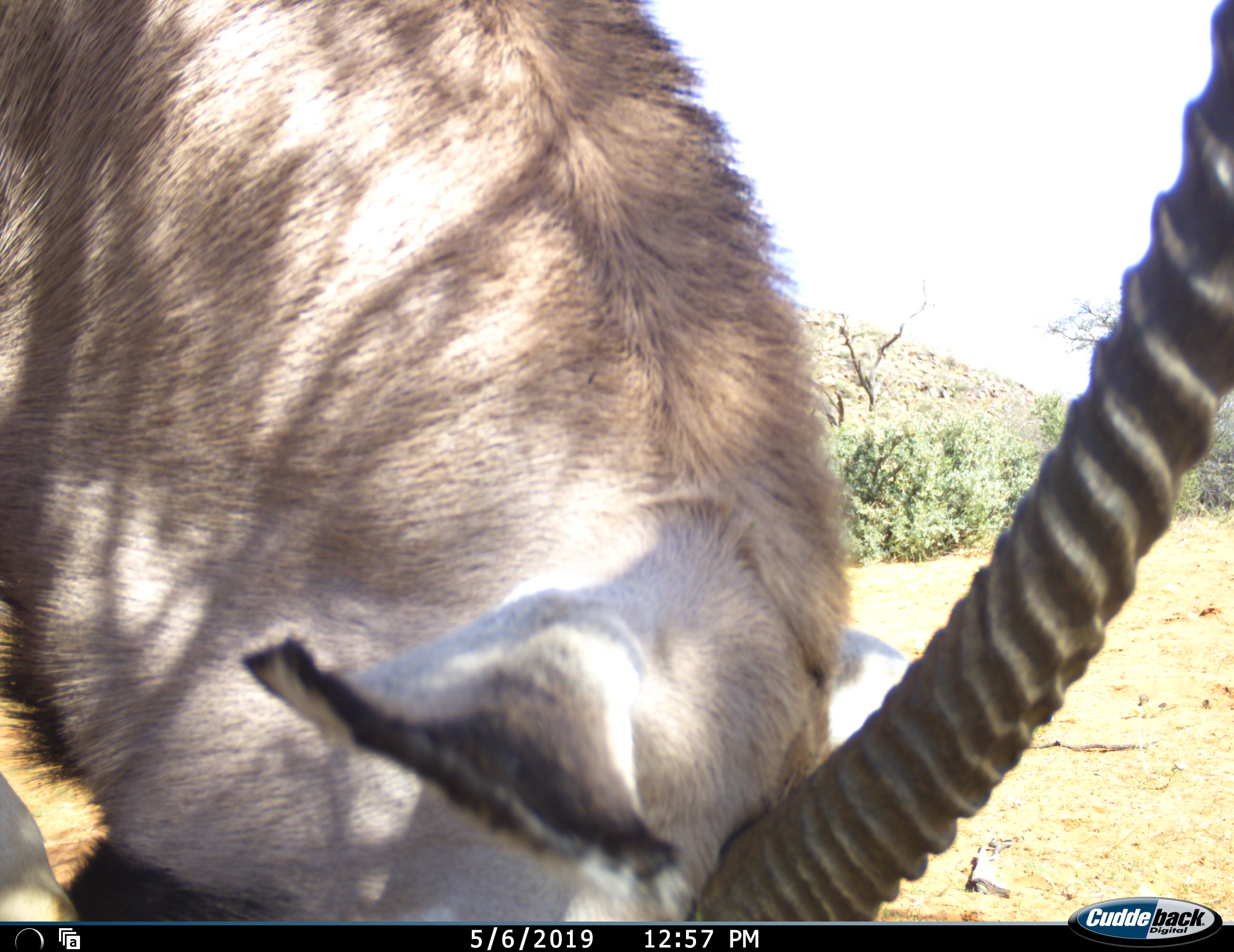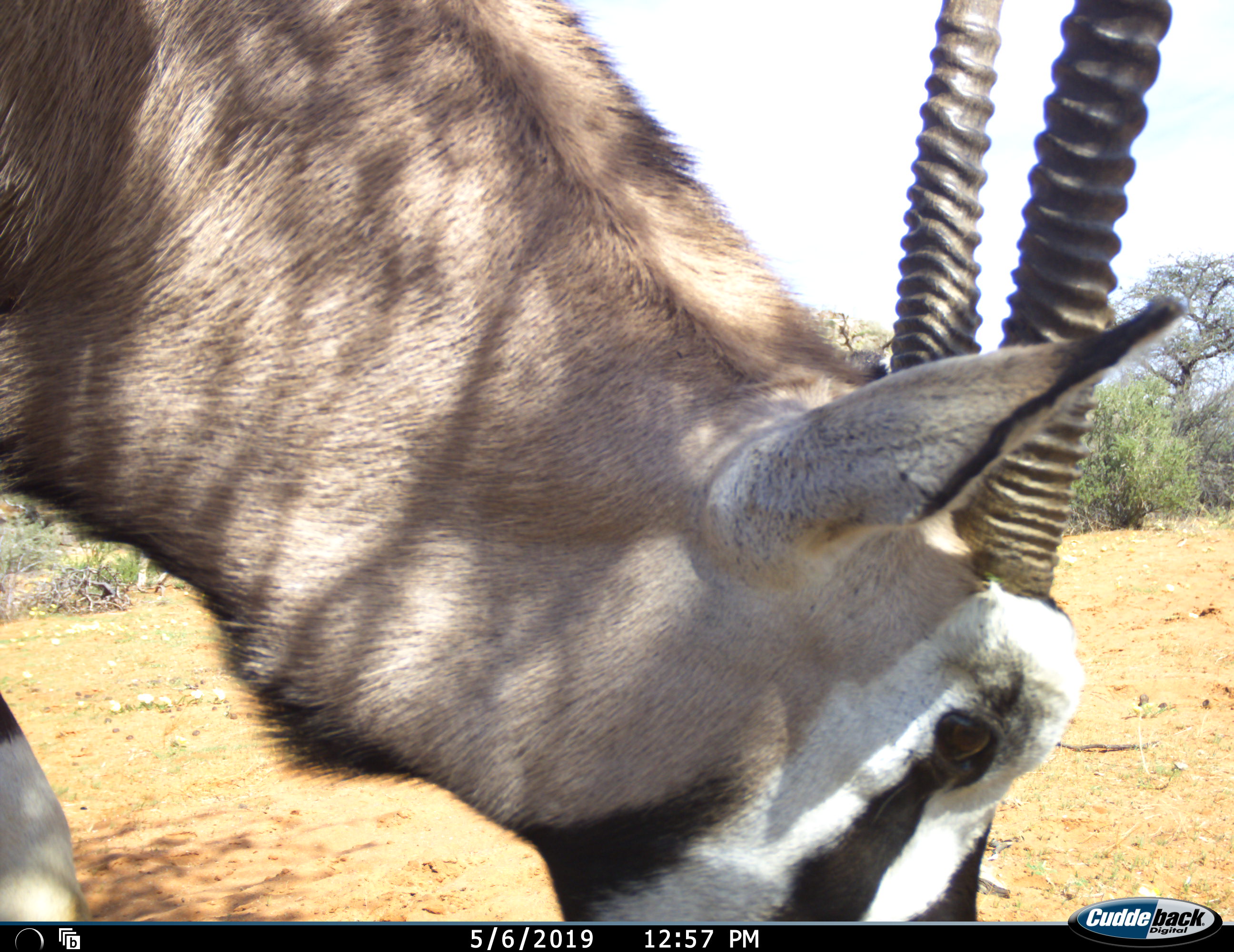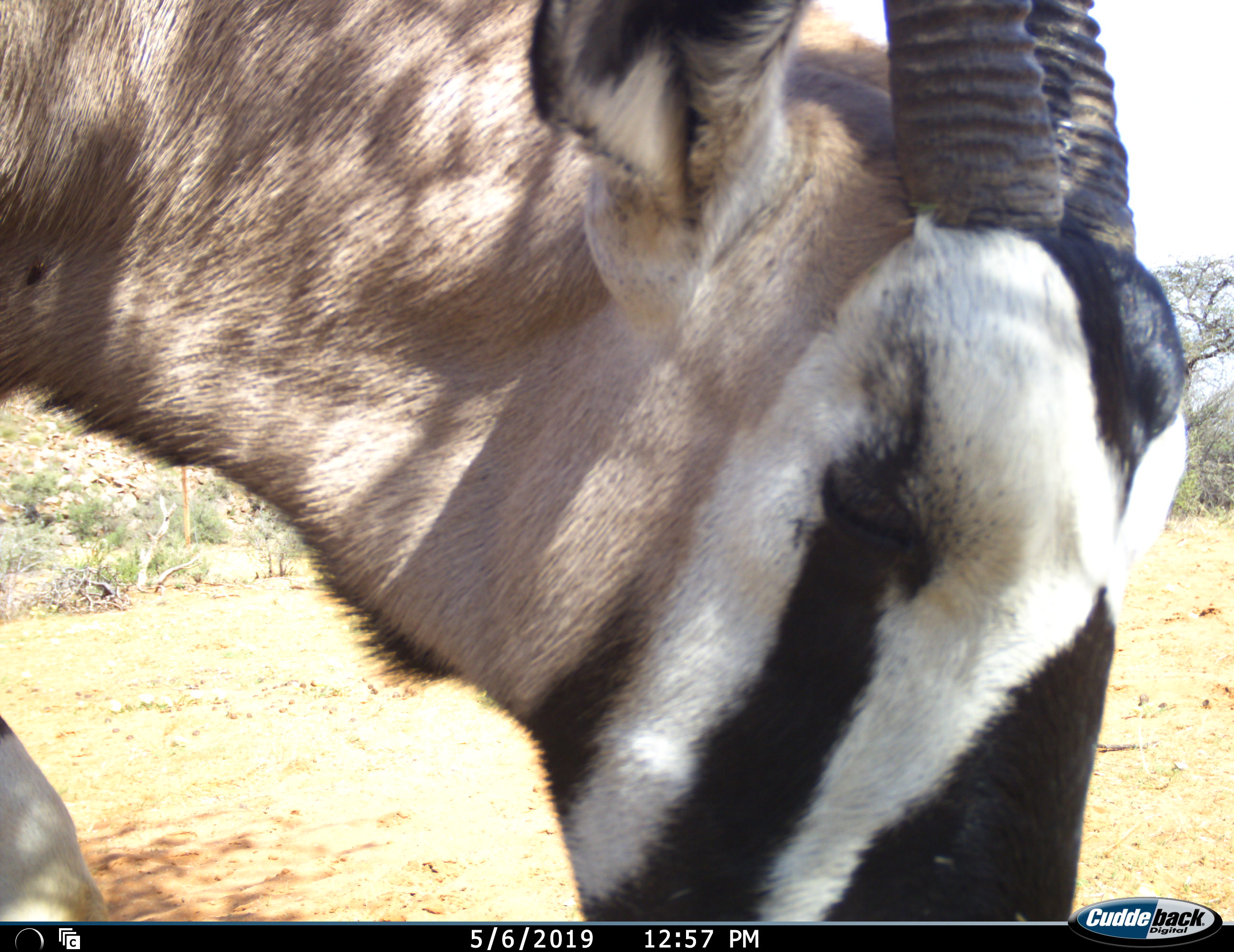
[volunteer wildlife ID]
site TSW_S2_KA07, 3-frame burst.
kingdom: Animalia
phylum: Chordata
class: Mammalia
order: Artiodactyla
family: Bovidae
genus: Oryx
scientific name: Oryx gazella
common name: gemsbok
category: oryx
Oryx (gemsbok) (Oryx gazella), count 1. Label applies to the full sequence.